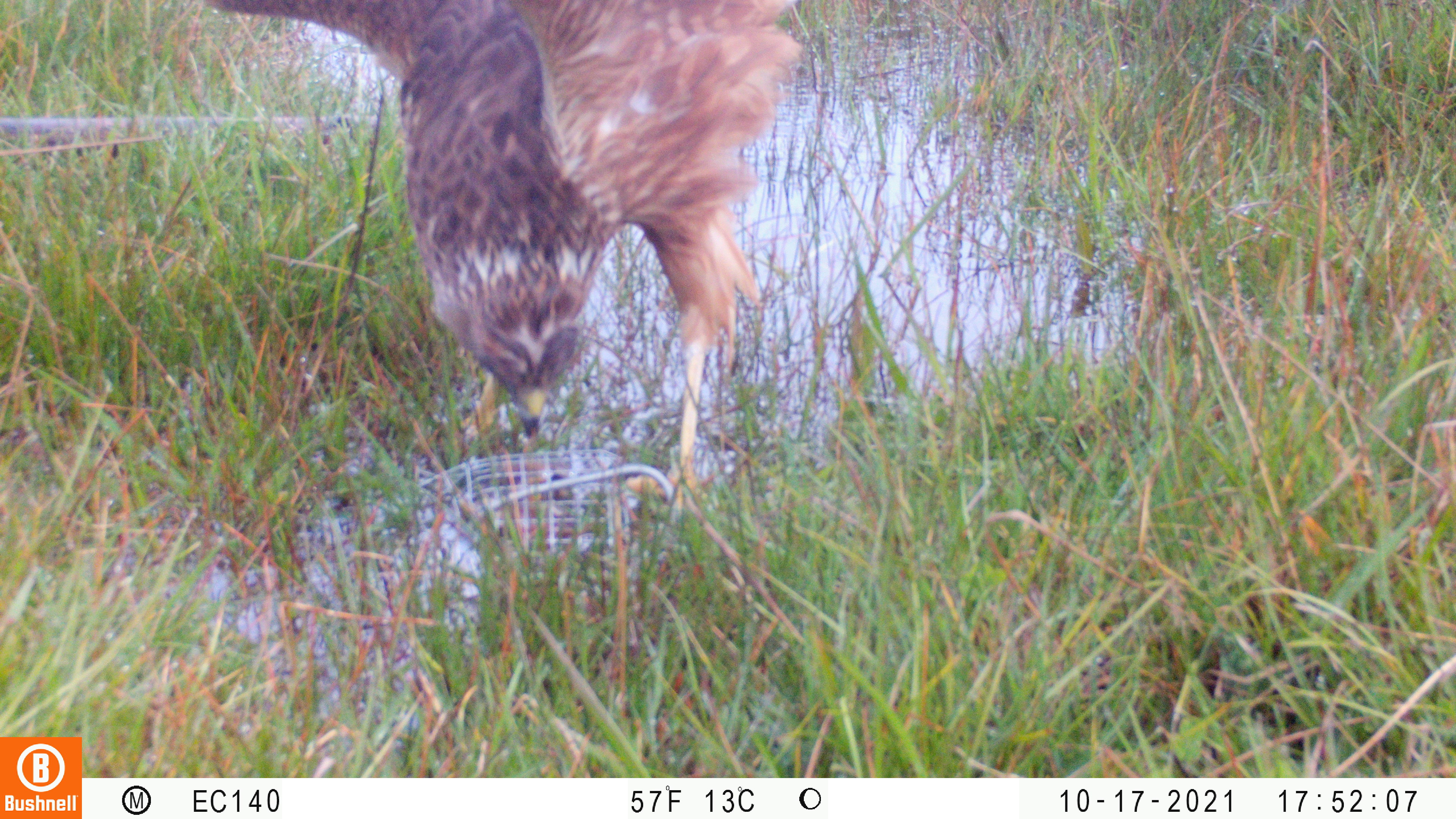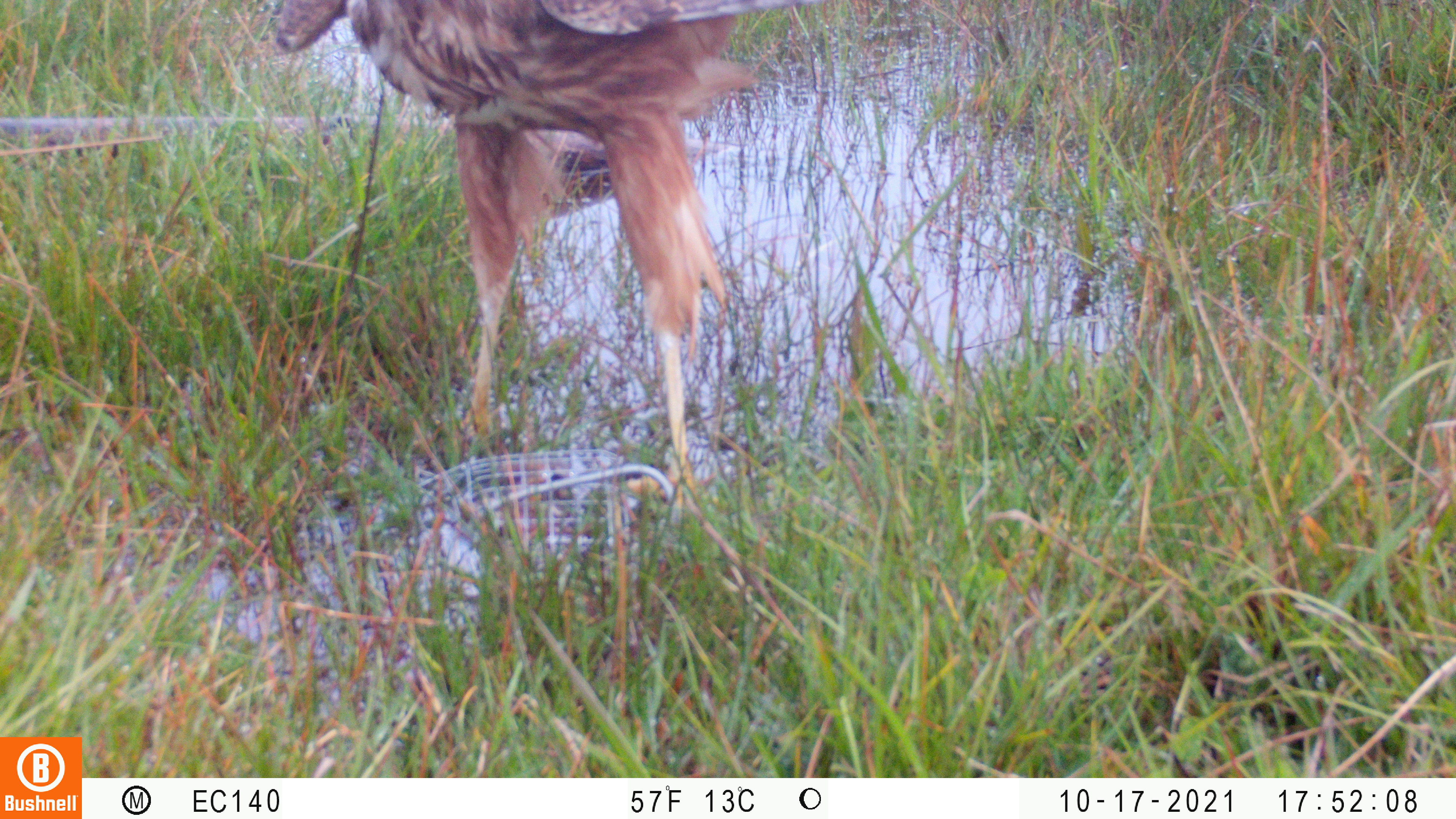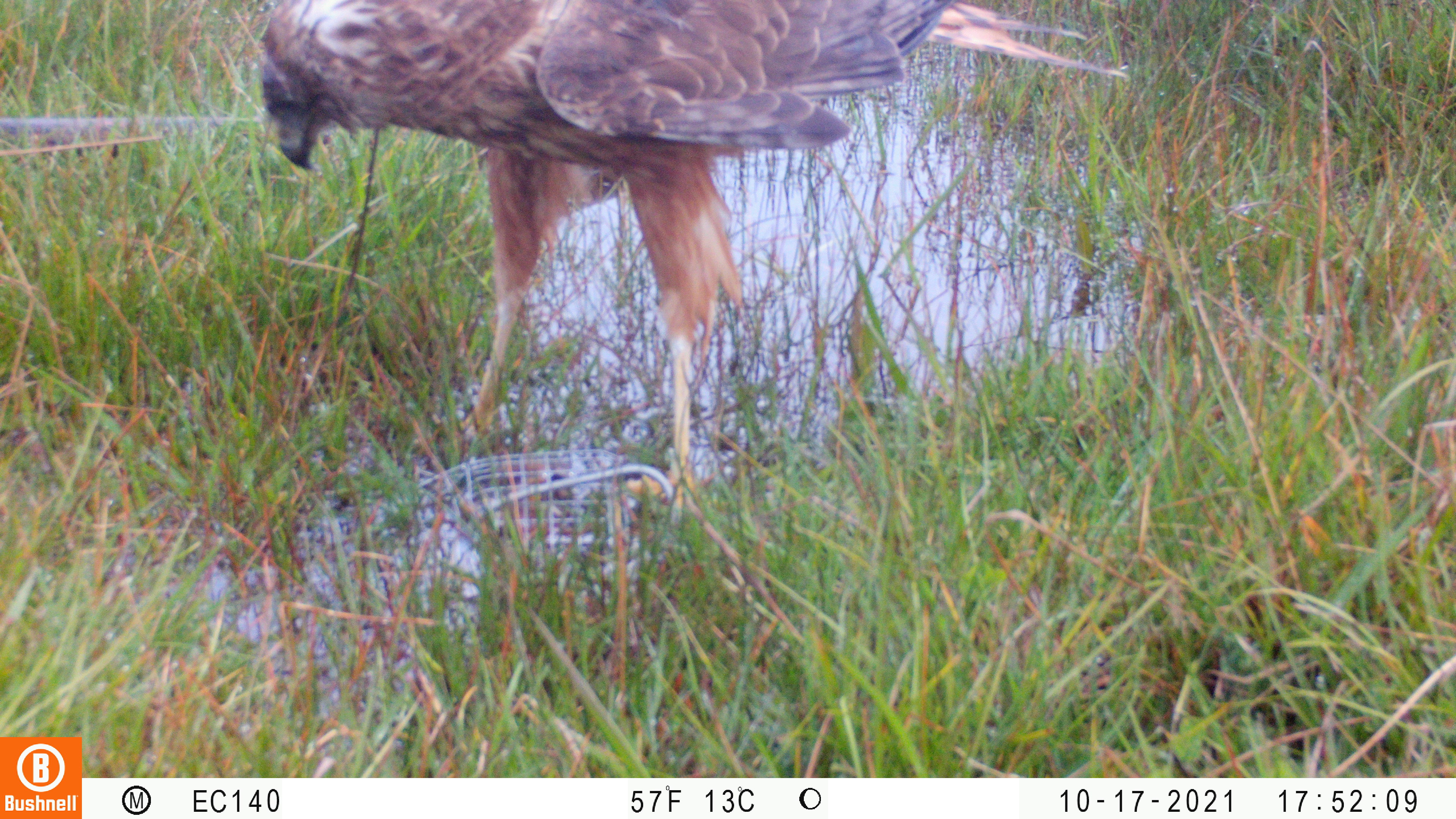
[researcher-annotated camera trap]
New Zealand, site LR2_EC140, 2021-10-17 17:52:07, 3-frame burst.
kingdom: Animalia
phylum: Chordata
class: Aves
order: Accipitriformes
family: Accipitridae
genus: Circus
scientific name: Circus approximans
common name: swamp harrier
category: harrier